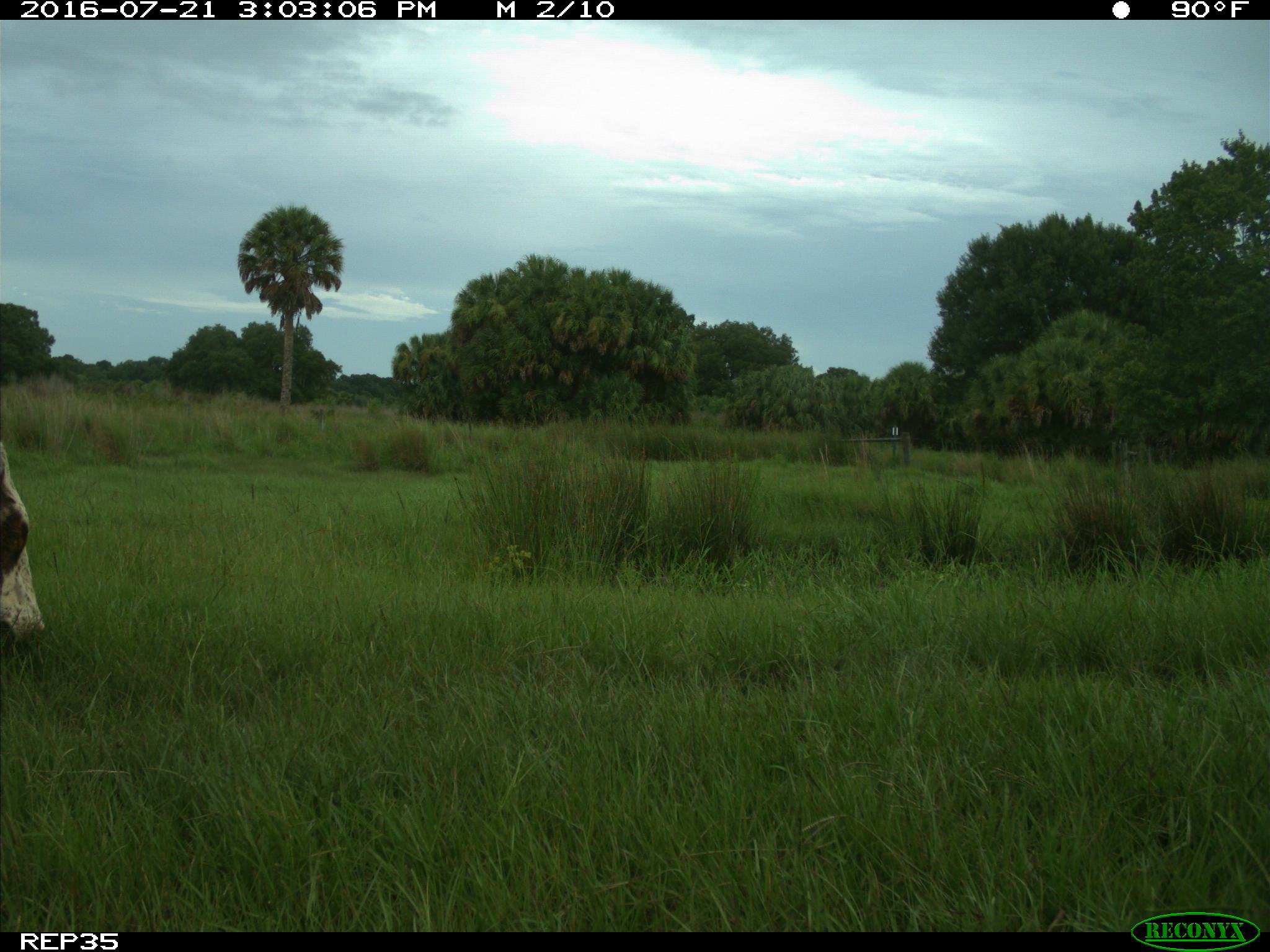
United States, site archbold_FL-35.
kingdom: Animalia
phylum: Chordata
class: Mammalia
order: Artiodactyla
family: Bovidae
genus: Bos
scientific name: Bos taurus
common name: domestic cow